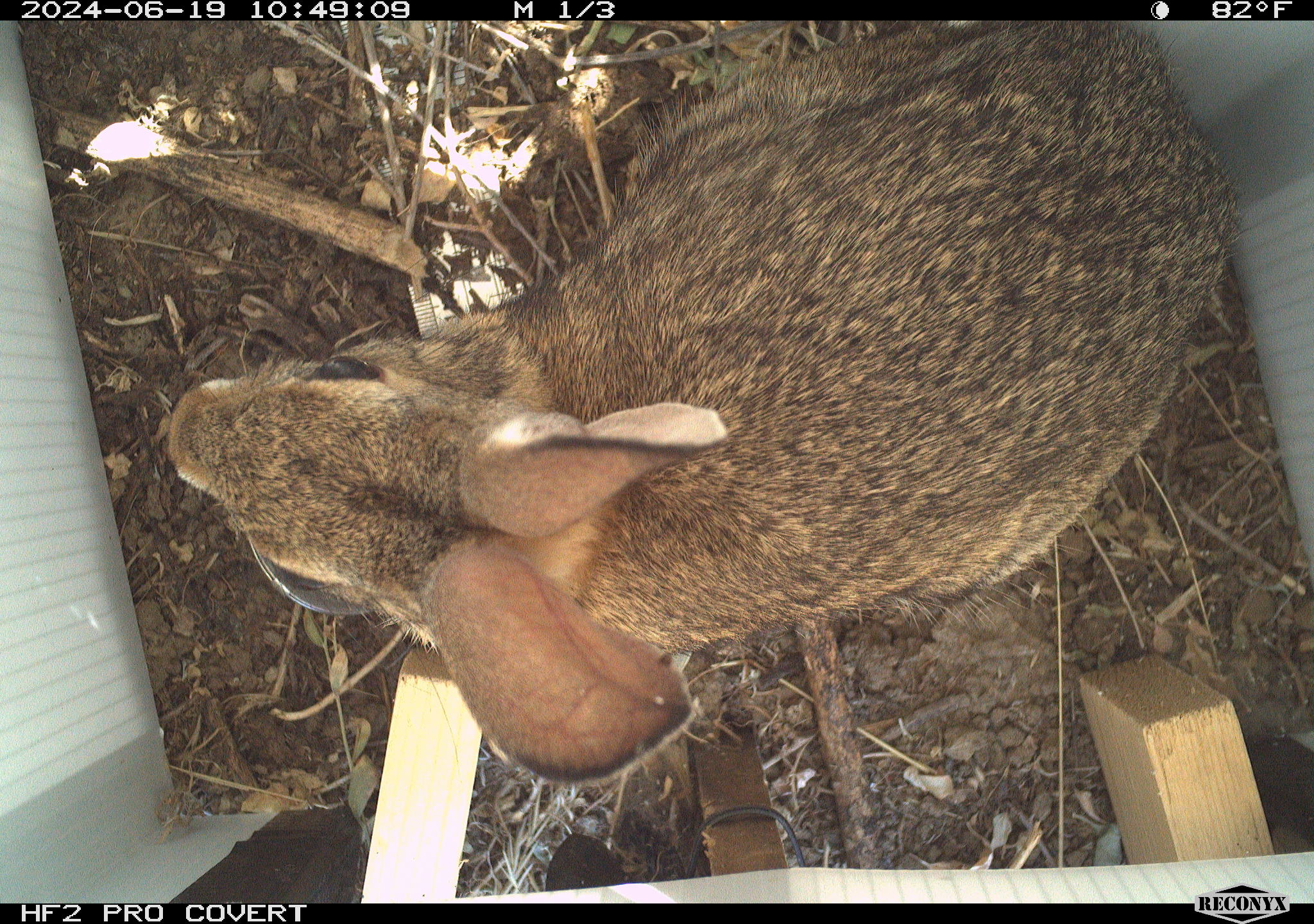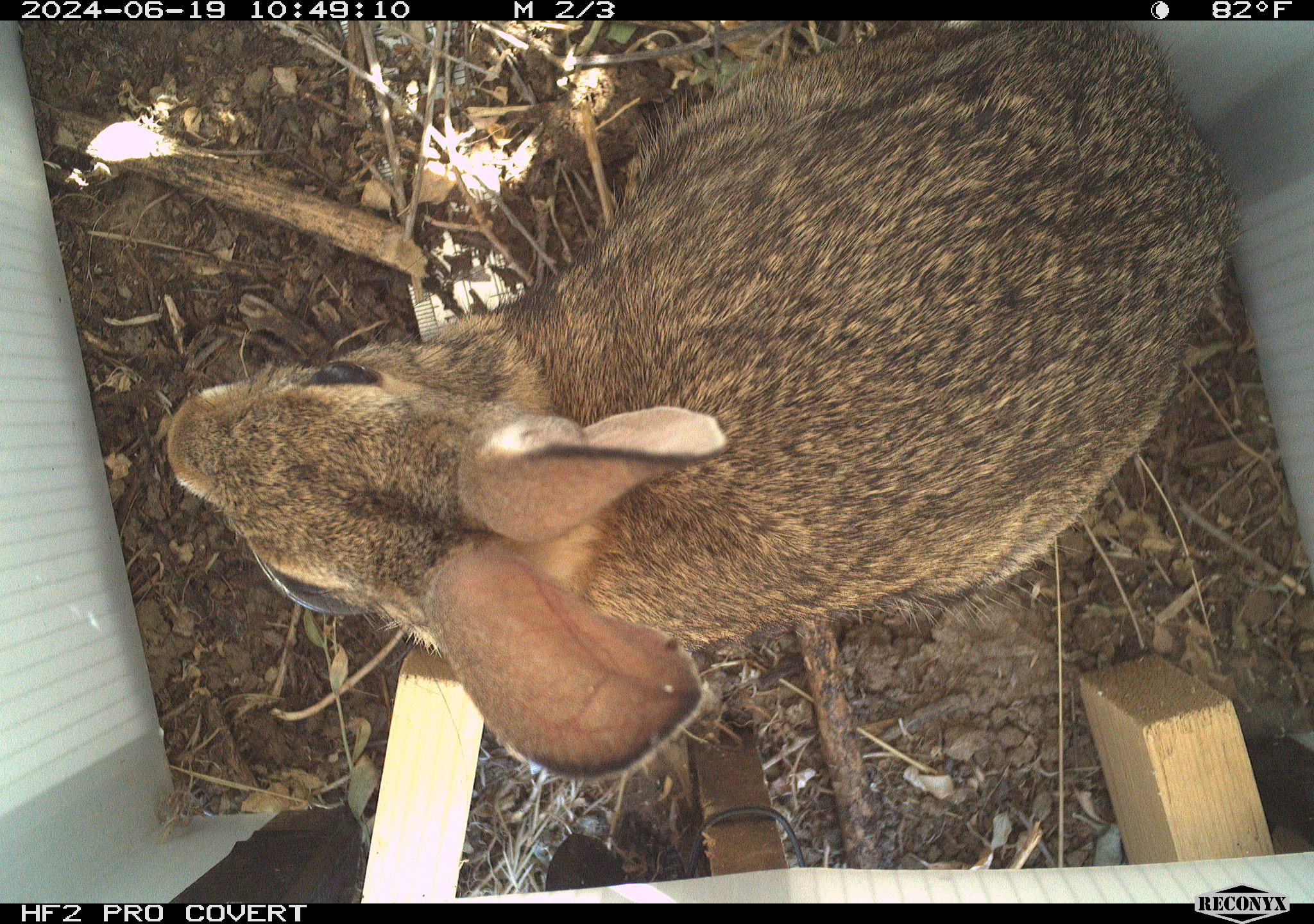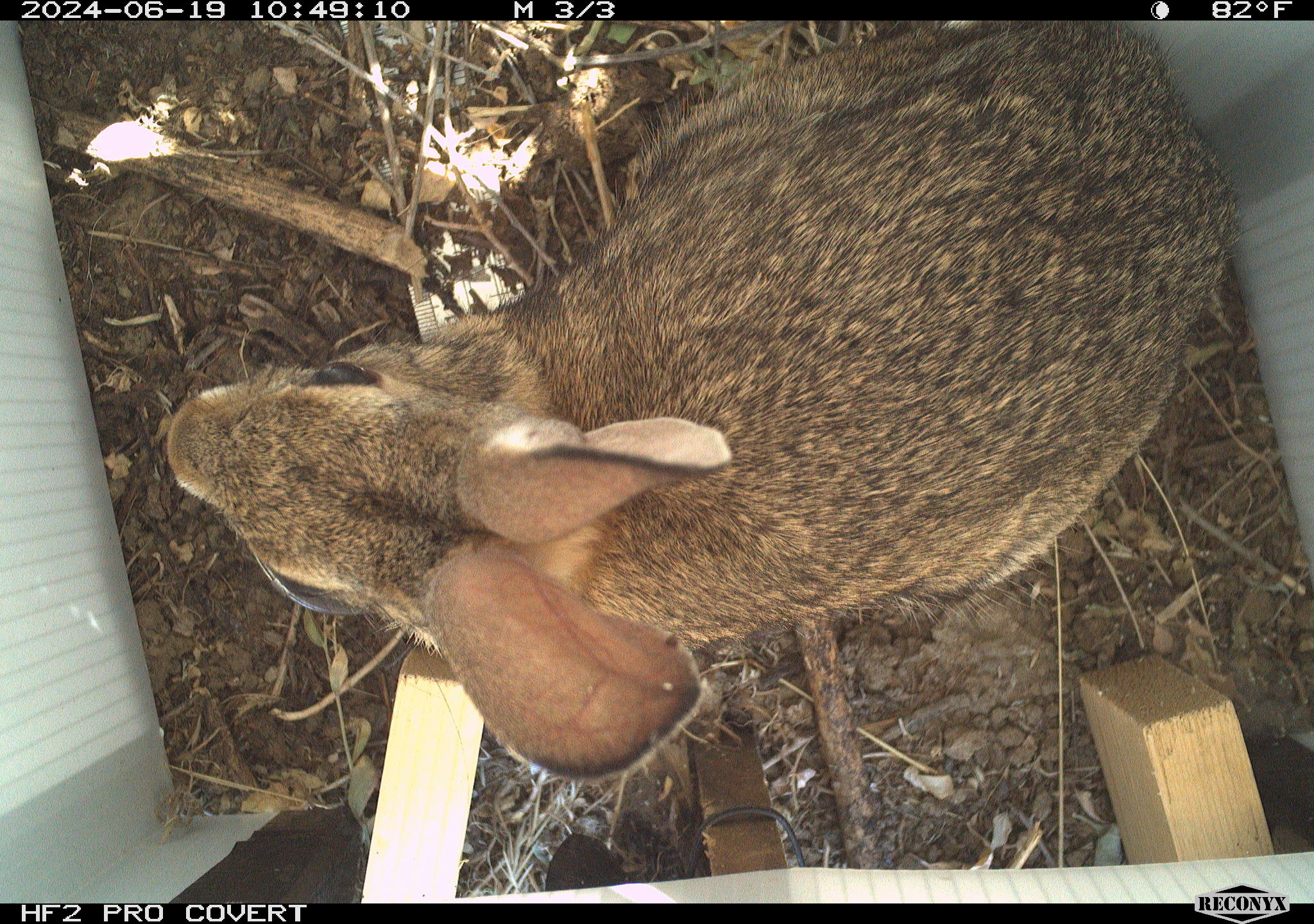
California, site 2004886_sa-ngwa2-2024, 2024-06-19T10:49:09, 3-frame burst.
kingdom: Animalia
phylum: Chordata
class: Mammalia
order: Lagomorpha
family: Leporidae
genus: Sylvilagus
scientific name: Sylvilagus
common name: cottontail rabbits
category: sylvilagus species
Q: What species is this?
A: Sylvilagus species (cottontail rabbits) (Sylvilagus).